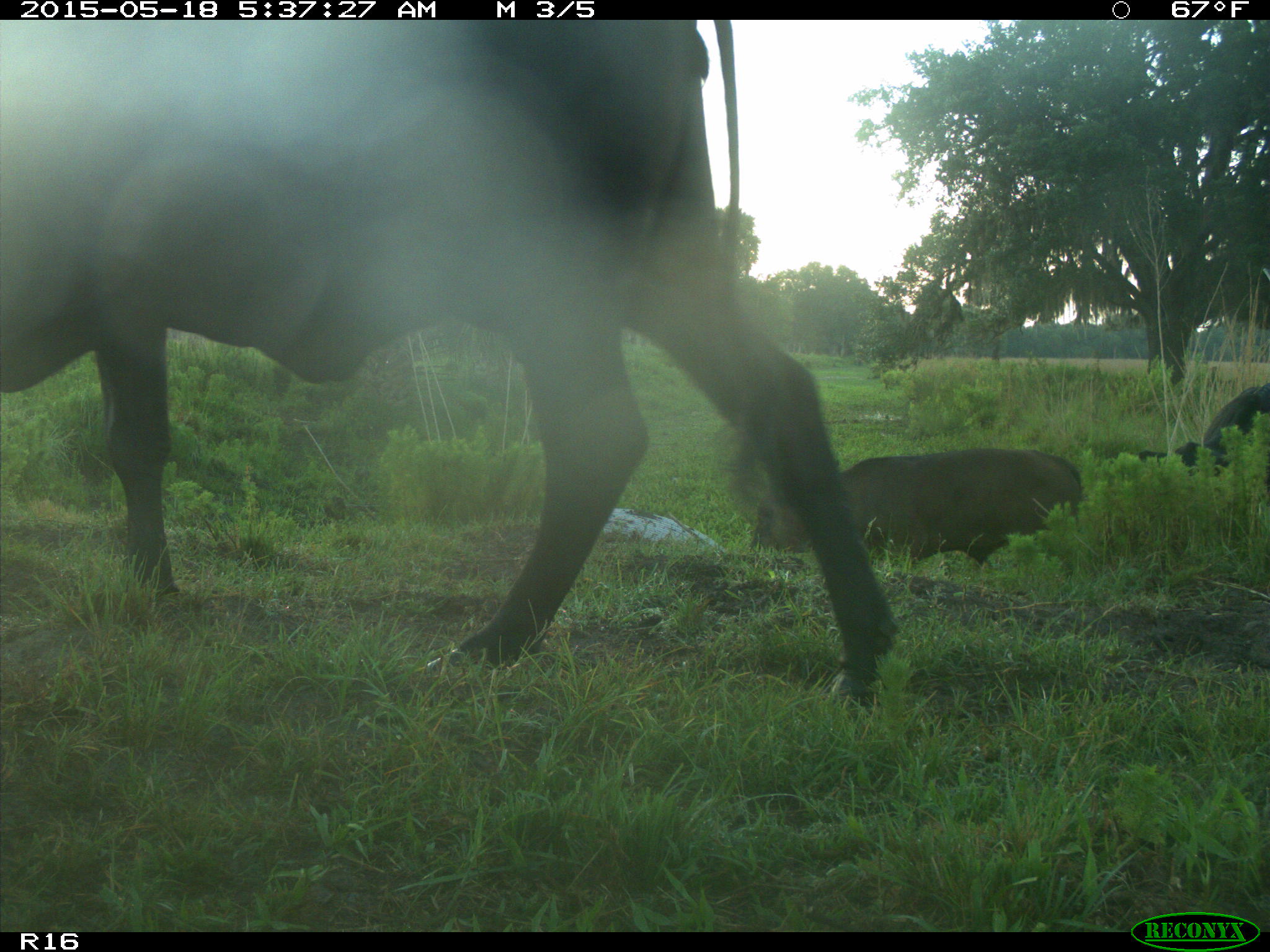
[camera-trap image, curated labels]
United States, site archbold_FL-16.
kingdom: Animalia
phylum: Chordata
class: Mammalia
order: Artiodactyla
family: Bovidae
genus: Bos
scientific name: Bos taurus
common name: domestic cow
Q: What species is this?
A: Bos taurus (domestic cow).